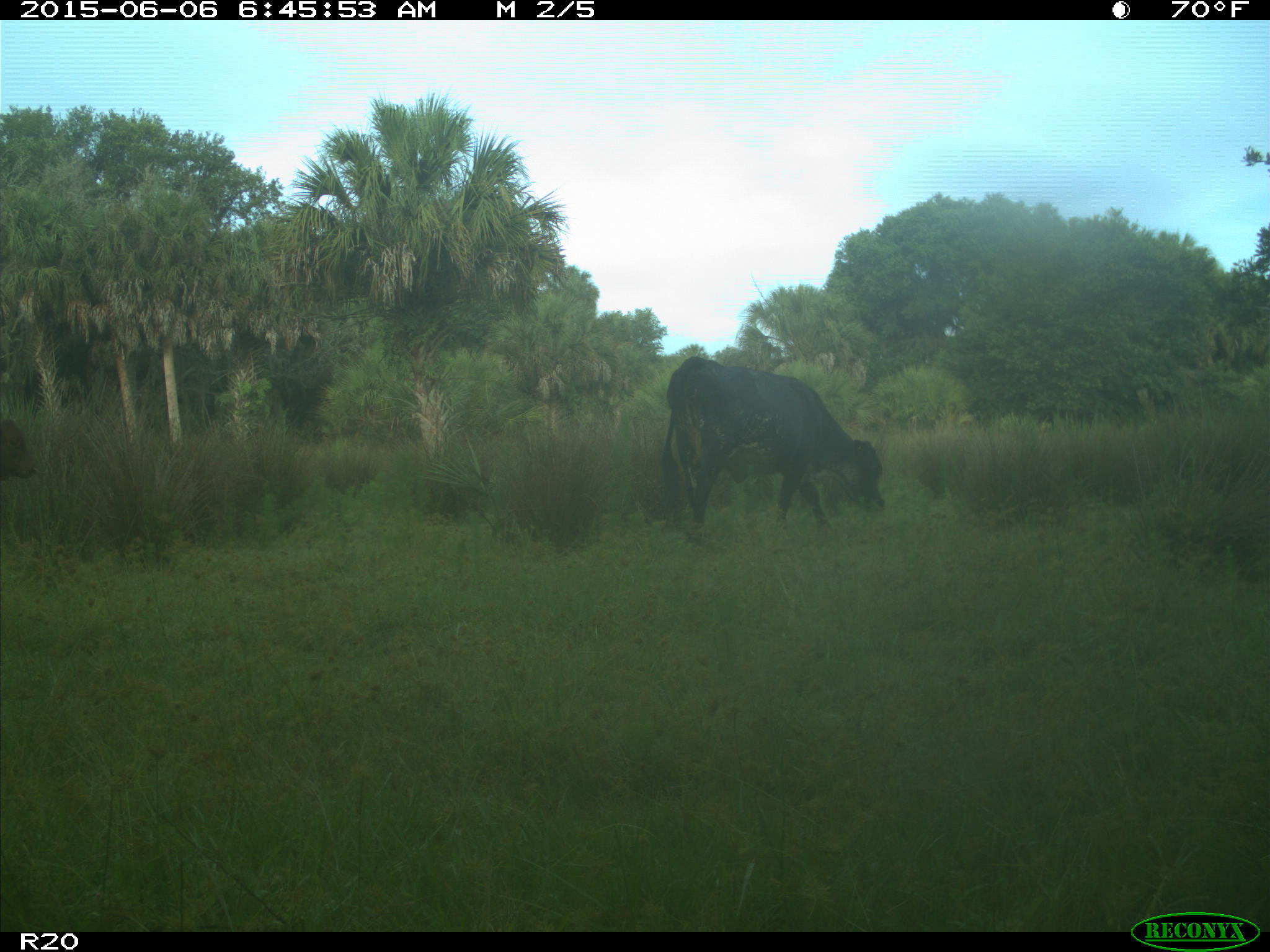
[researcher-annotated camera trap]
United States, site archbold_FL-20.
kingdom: Animalia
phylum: Chordata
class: Mammalia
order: Artiodactyla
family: Bovidae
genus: Bos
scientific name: Bos taurus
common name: domestic cow